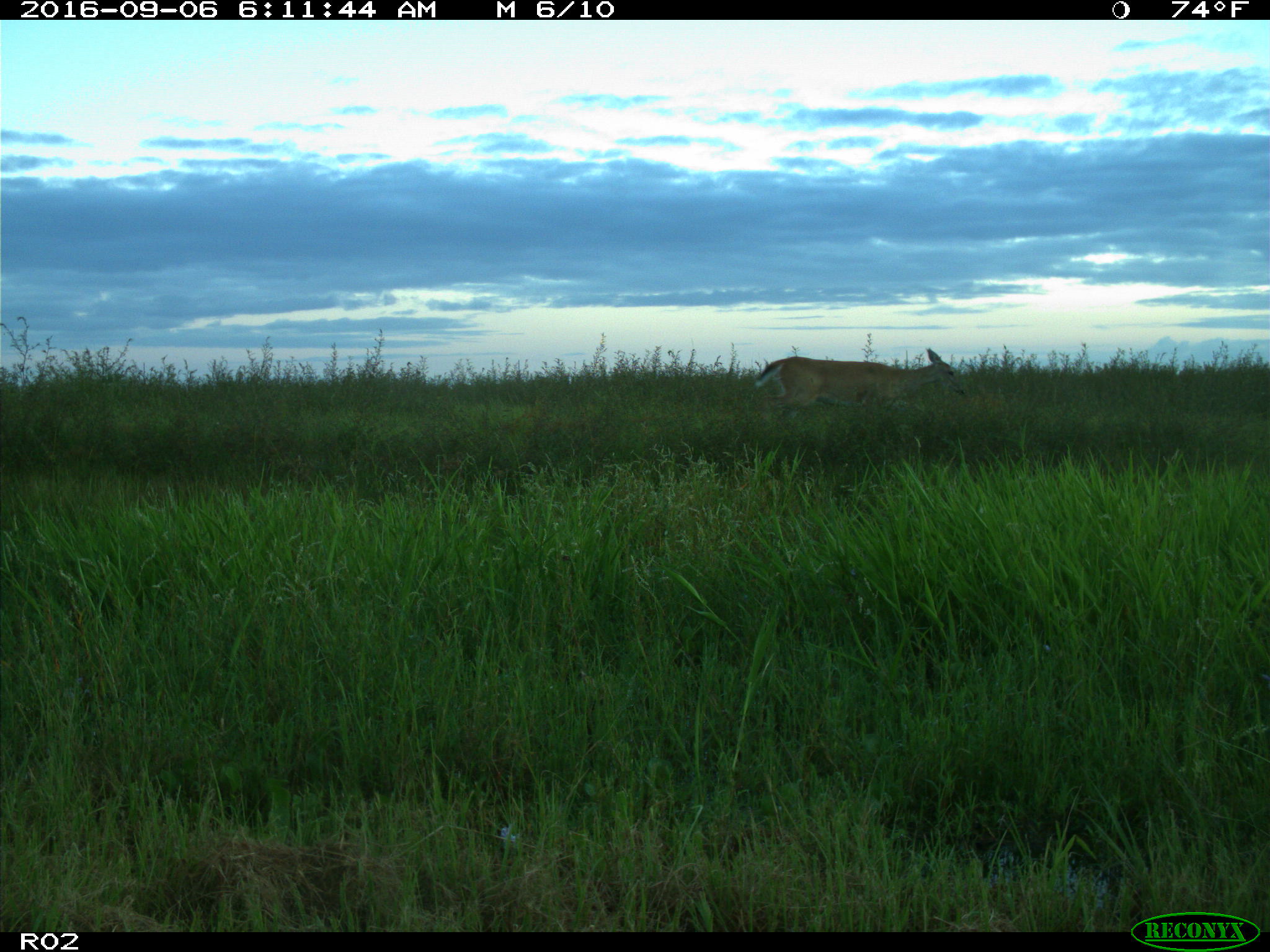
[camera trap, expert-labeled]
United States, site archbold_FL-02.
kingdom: Animalia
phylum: Chordata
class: Mammalia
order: Artiodactyla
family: Cervidae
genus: Odocoileus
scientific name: Odocoileus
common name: deer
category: unidentified deer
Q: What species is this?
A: Unidentified deer (deer) (Odocoileus).